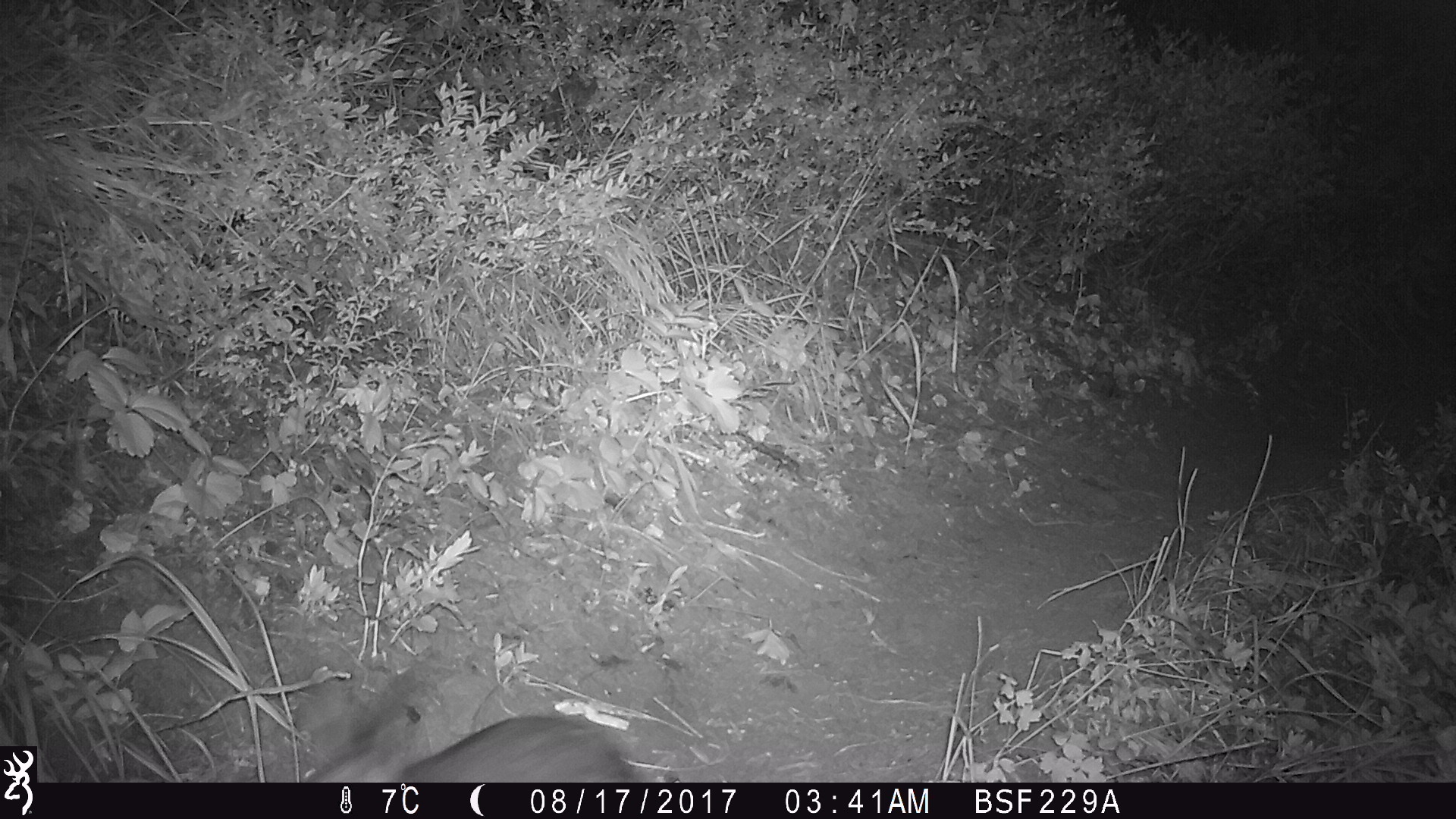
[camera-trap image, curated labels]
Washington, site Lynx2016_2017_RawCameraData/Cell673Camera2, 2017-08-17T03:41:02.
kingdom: Animalia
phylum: Chordata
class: Mammalia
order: Lagomorpha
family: Leporidae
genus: Lepus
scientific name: Lepus americanus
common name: snowshoe hare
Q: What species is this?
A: Lepus americanus (snowshoe hare).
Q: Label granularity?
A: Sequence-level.